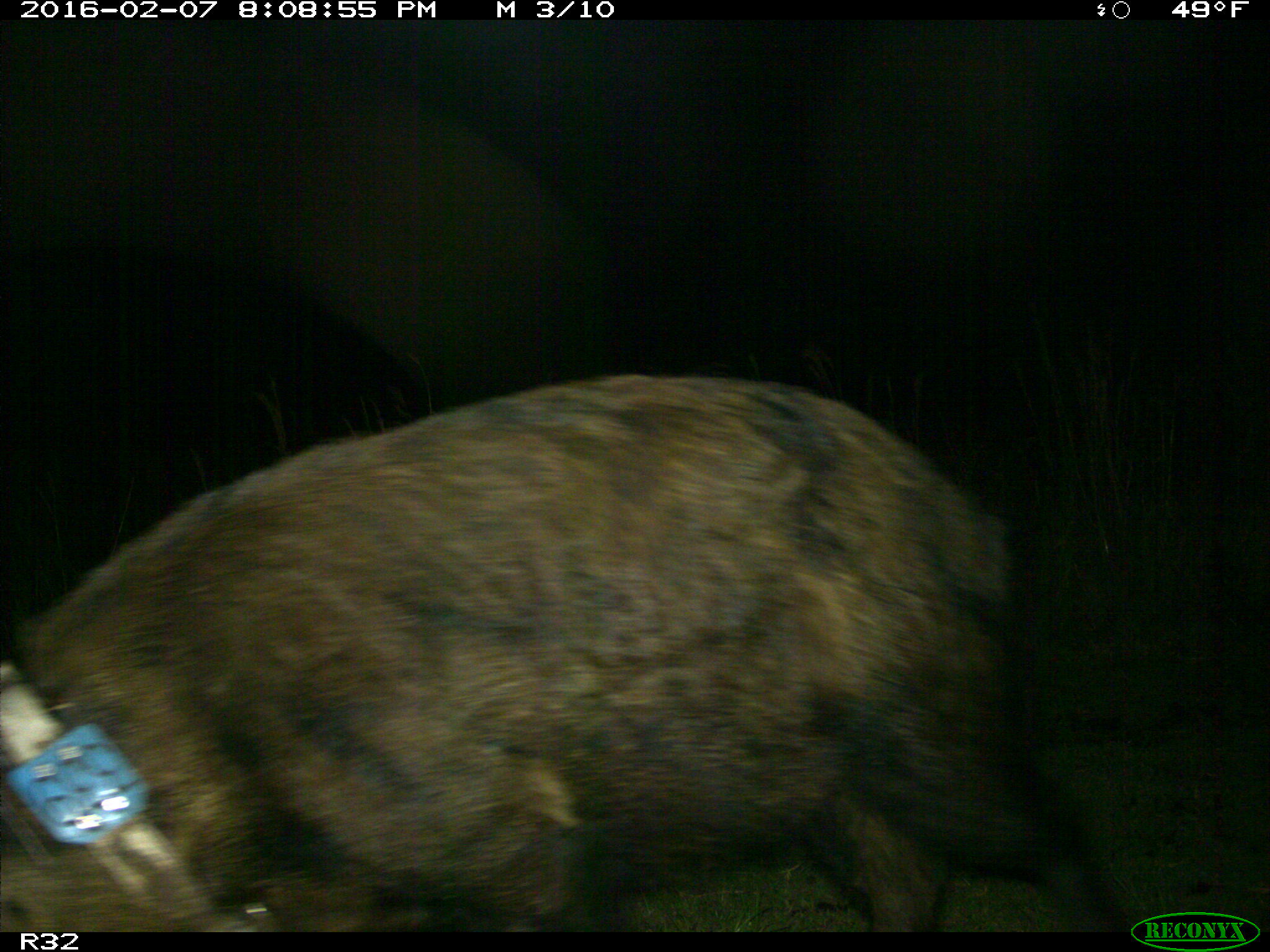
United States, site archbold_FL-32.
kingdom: Animalia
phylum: Chordata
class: Mammalia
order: Artiodactyla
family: Suidae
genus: Sus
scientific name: Sus scrofa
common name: wild boar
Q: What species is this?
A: Sus scrofa (wild boar).